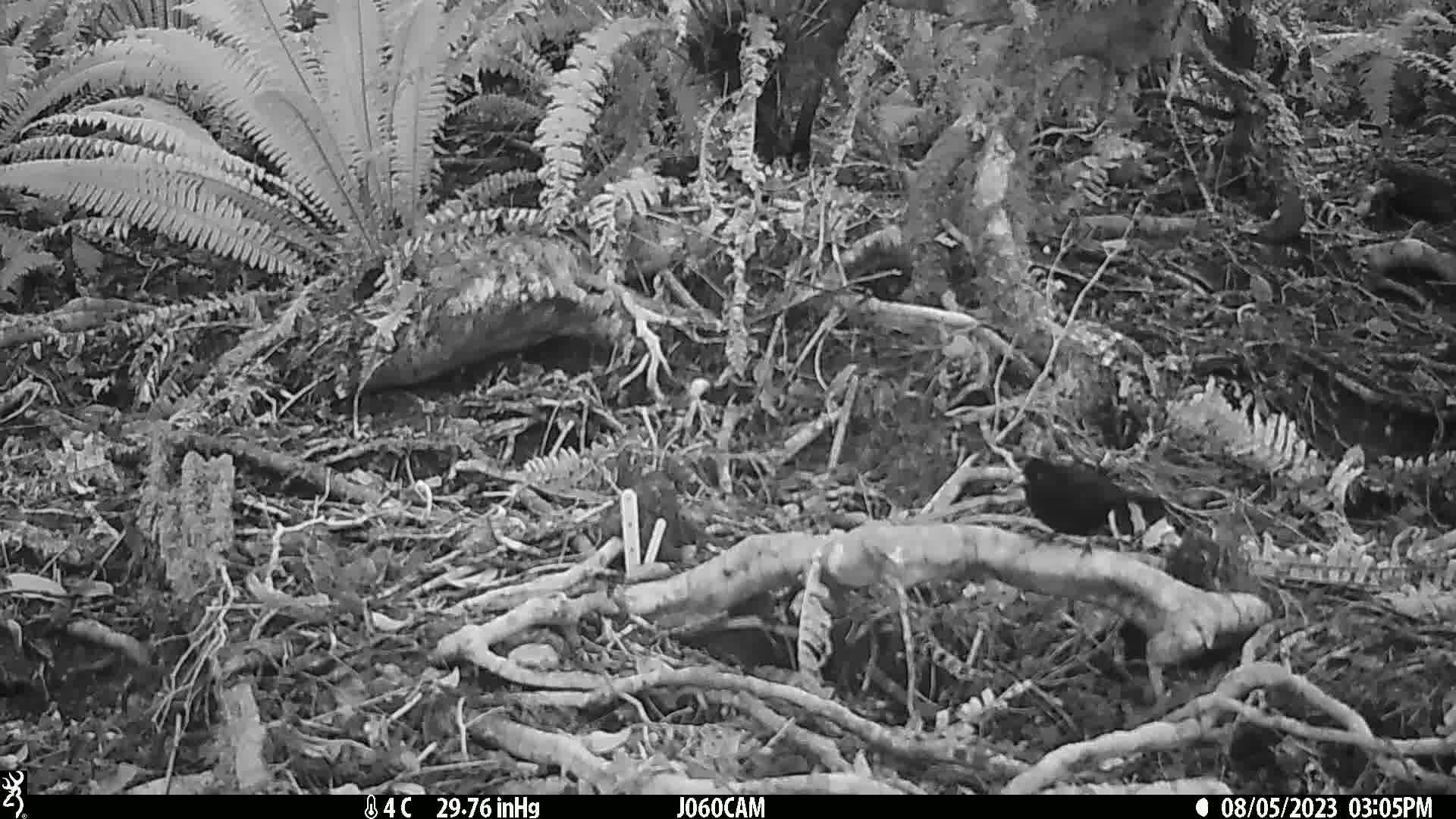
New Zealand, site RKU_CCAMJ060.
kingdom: Animalia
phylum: Chordata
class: Aves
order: Passeriformes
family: Turdidae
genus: Turdus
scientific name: Turdus merula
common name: eurasian blackbird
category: blackbird